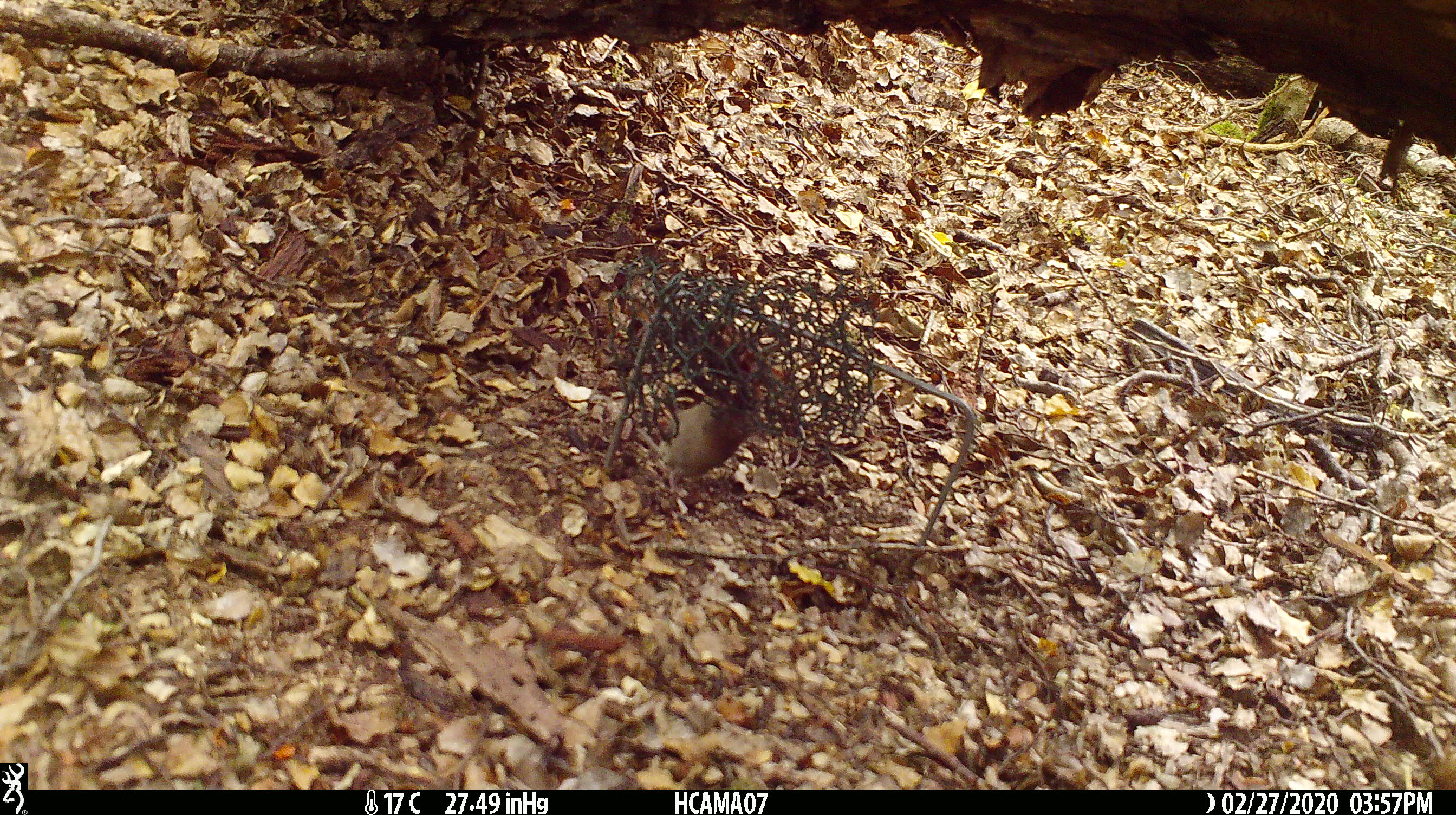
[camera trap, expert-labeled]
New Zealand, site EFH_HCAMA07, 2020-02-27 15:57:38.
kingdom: Animalia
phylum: Chordata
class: Mammalia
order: Rodentia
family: Muridae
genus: Mus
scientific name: Mus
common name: mouse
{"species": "mouse (Mus)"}